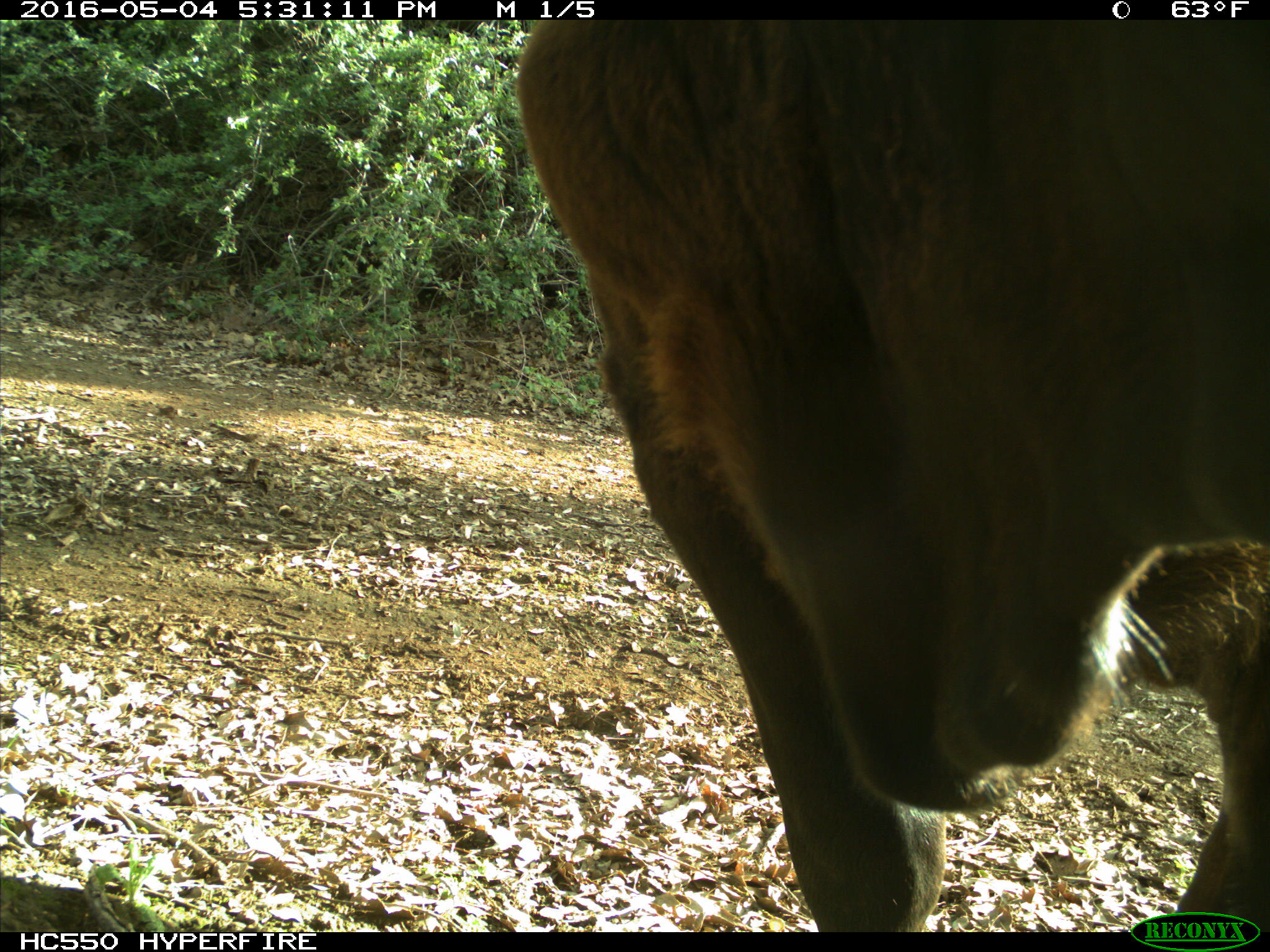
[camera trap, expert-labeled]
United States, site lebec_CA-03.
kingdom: Animalia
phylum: Chordata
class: Mammalia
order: Artiodactyla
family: Bovidae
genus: Bos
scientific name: Bos taurus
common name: domestic cow